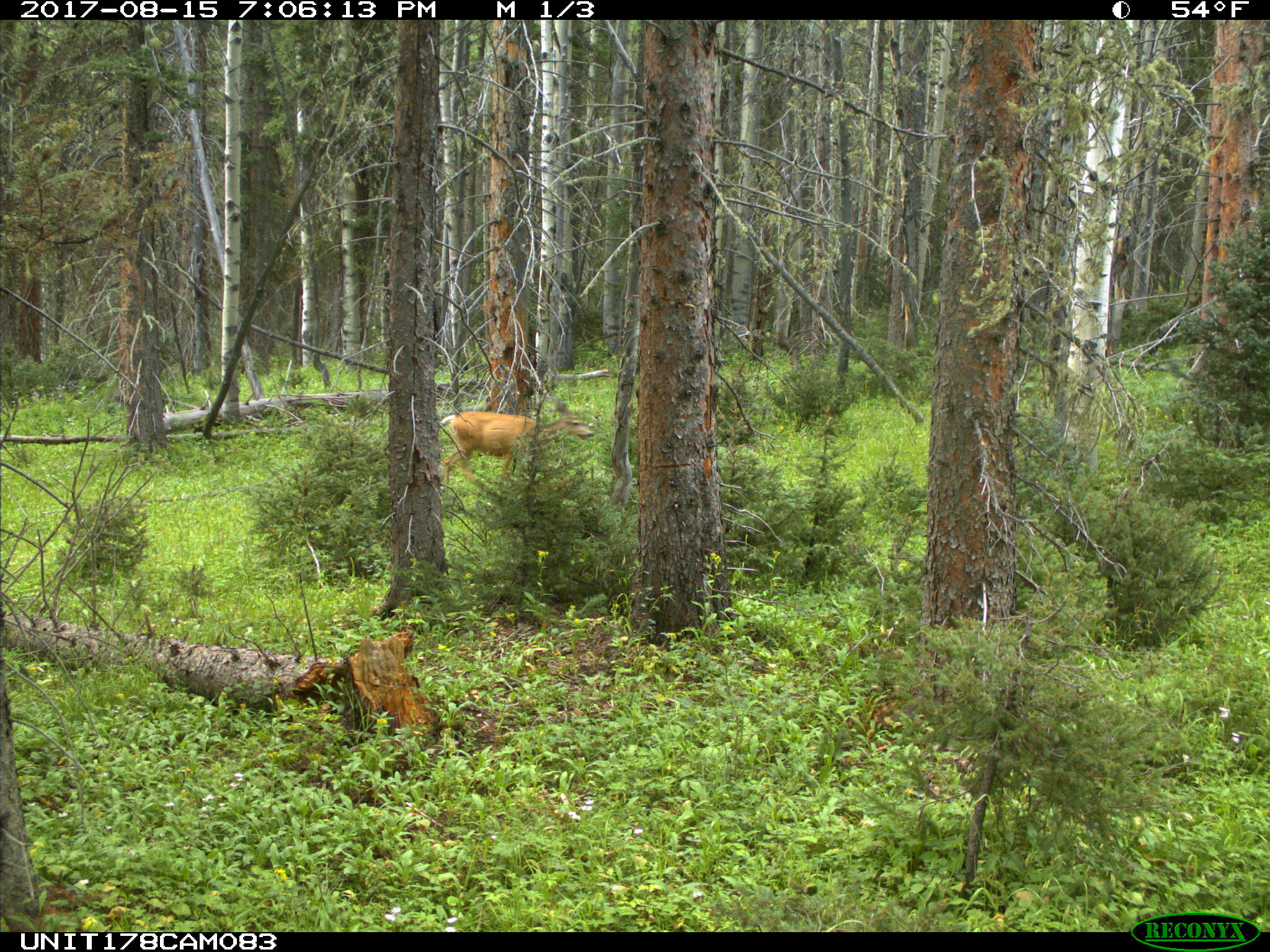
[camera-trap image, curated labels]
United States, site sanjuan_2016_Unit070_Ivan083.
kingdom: Animalia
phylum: Chordata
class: Mammalia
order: Artiodactyla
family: Cervidae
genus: Odocoileus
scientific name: Odocoileus hemionus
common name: mule deer